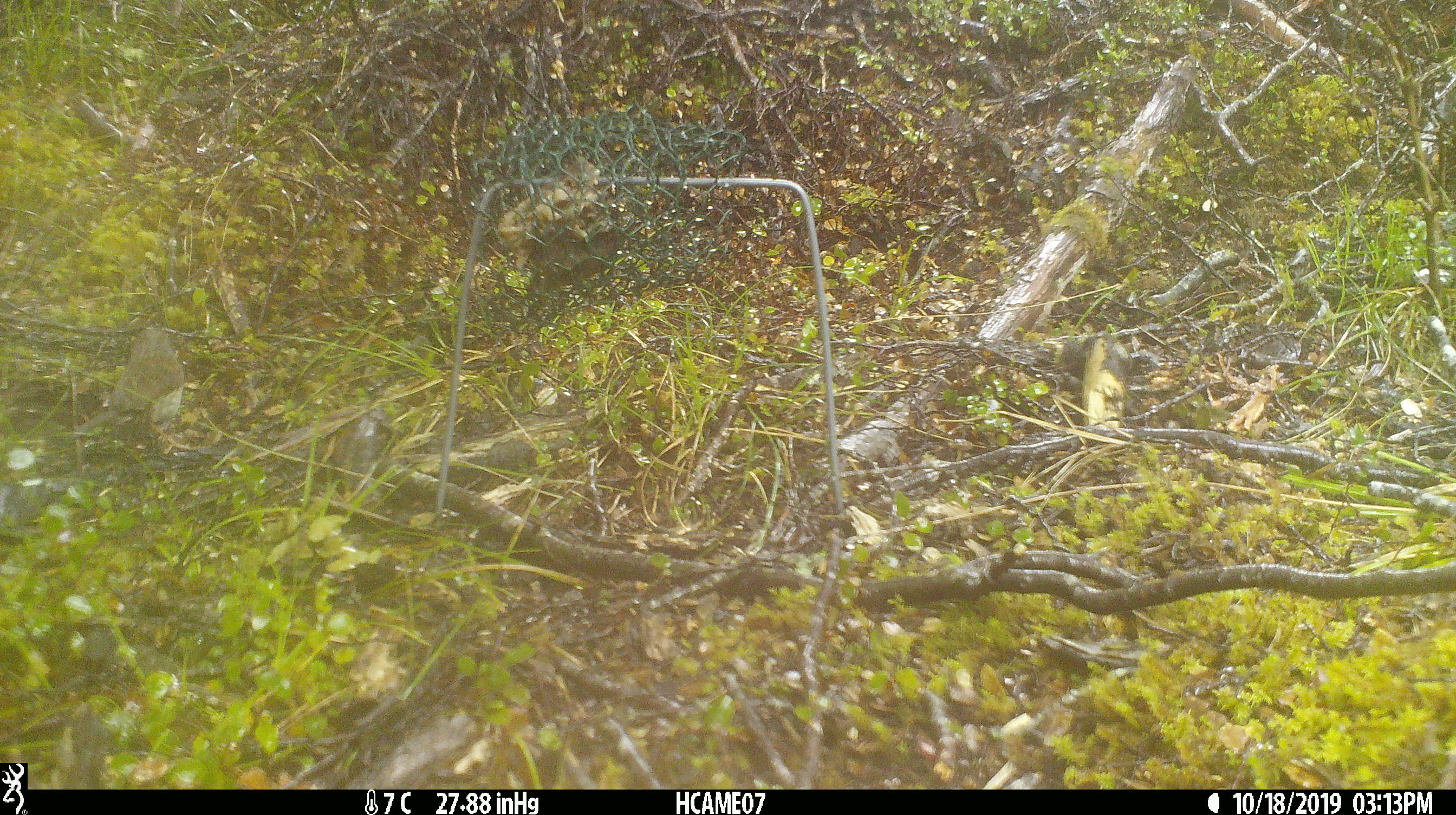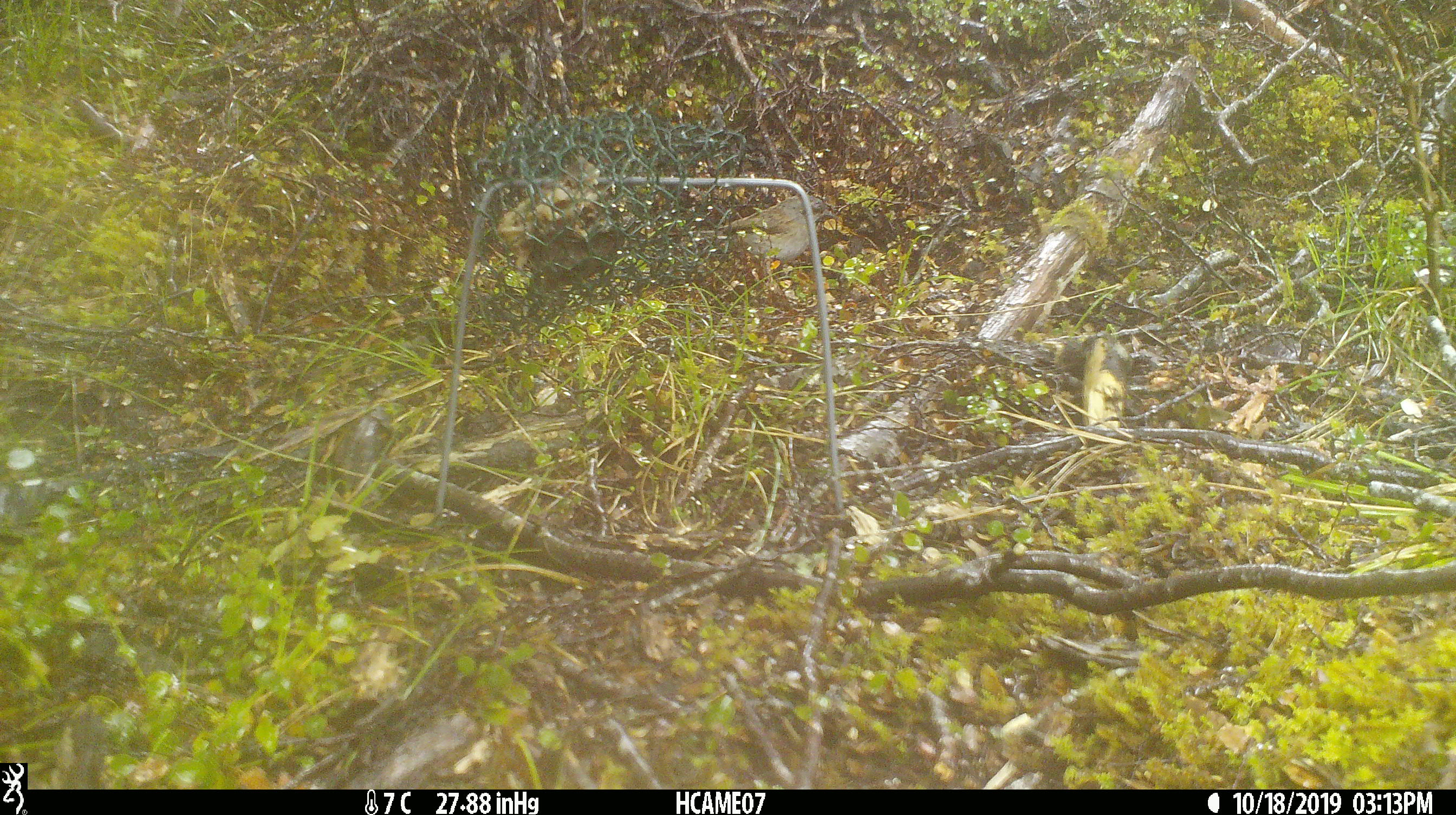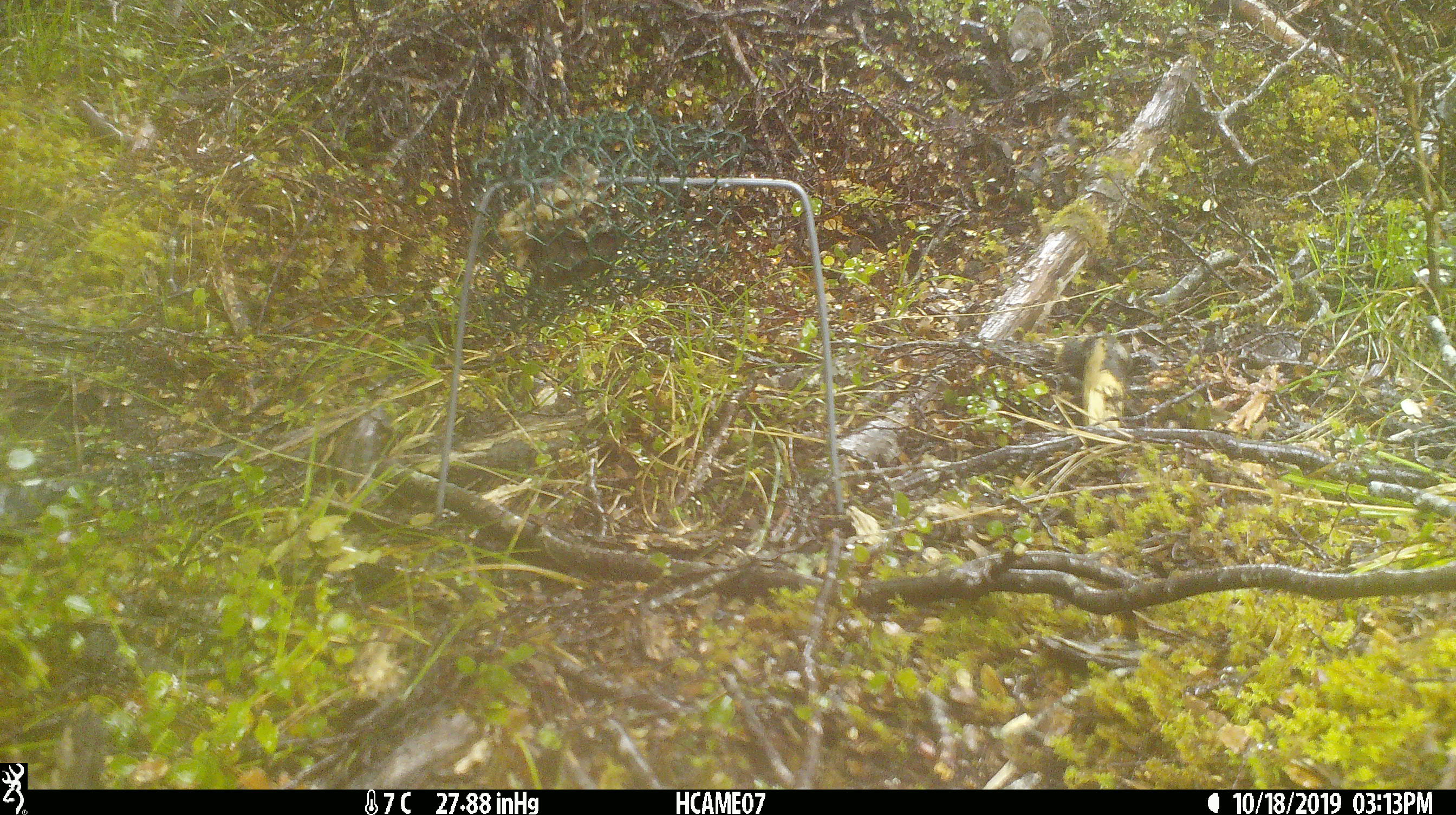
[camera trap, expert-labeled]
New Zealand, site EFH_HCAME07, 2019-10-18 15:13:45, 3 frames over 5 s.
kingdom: Animalia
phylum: Chordata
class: Aves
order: Passeriformes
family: Prunellidae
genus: Prunella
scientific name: Prunella modularis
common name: dunnock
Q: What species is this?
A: Dunnock (Prunella modularis).